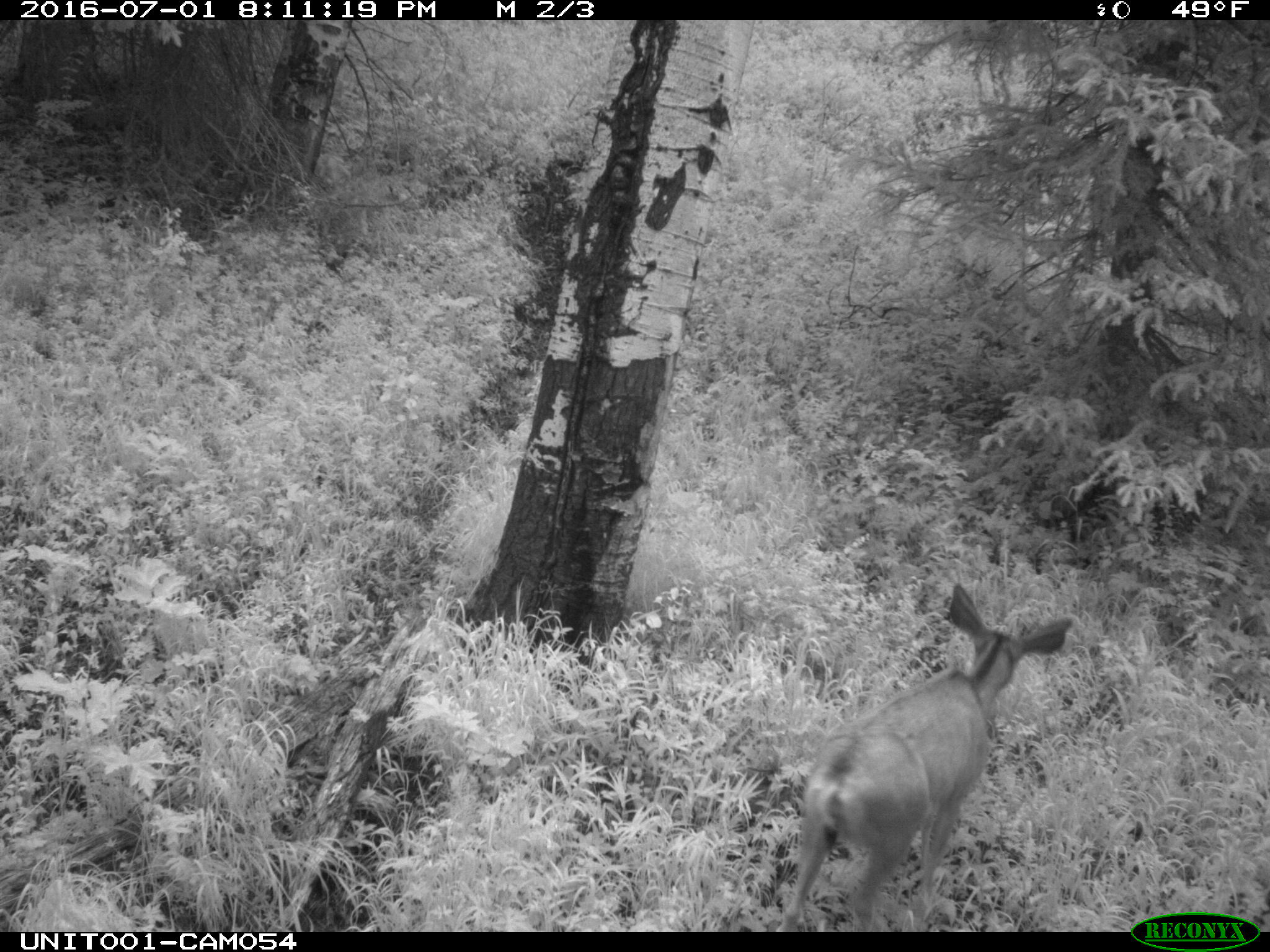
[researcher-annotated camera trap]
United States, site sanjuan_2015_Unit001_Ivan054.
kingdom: Animalia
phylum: Chordata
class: Mammalia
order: Artiodactyla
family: Cervidae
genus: Odocoileus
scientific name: Odocoileus hemionus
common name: mule deer